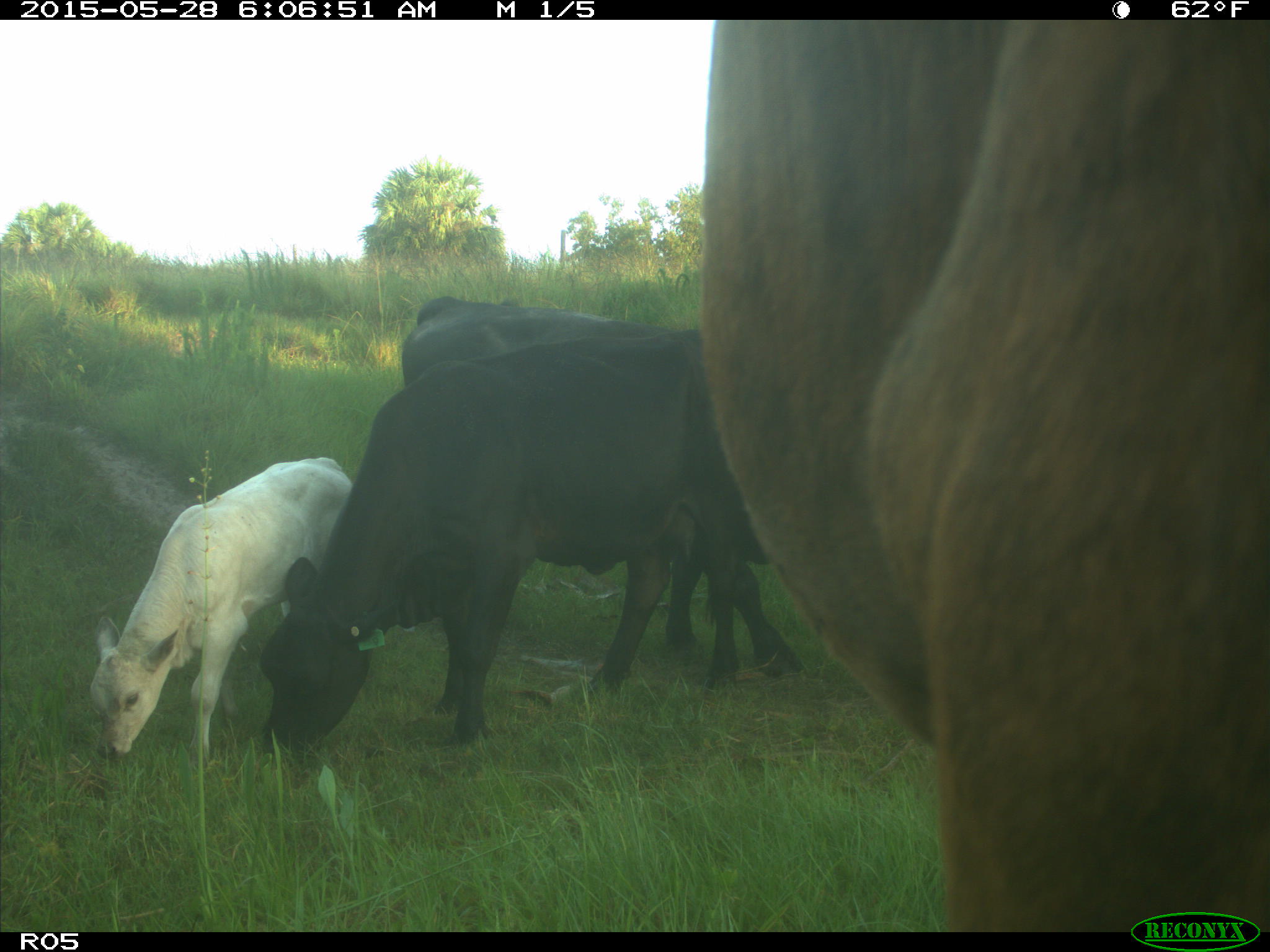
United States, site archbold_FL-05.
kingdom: Animalia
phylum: Chordata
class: Mammalia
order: Artiodactyla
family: Bovidae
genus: Bos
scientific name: Bos taurus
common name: domestic cow